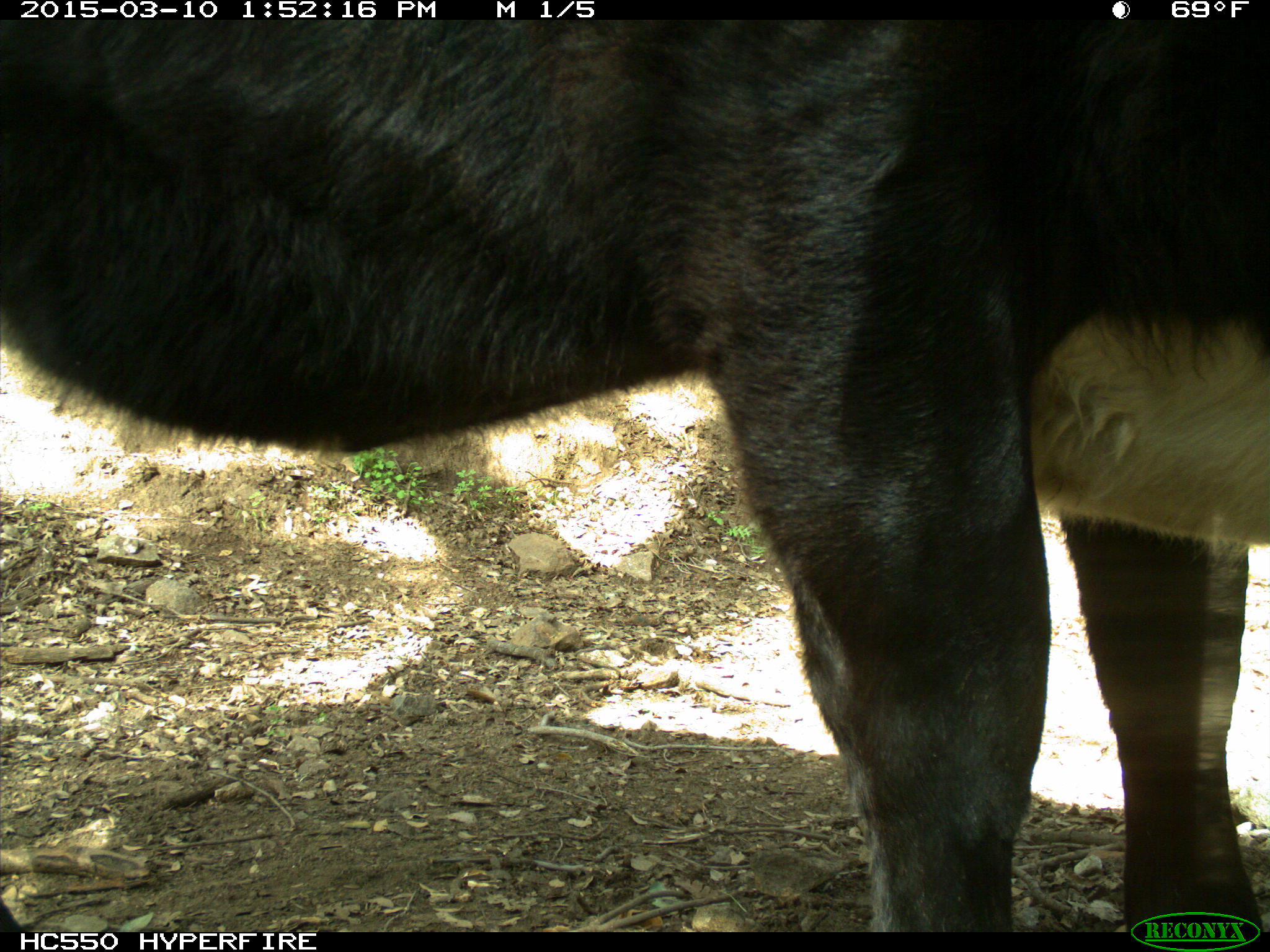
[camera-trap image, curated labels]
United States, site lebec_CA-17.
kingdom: Animalia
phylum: Chordata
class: Mammalia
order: Artiodactyla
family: Bovidae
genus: Bos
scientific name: Bos taurus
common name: domestic cow